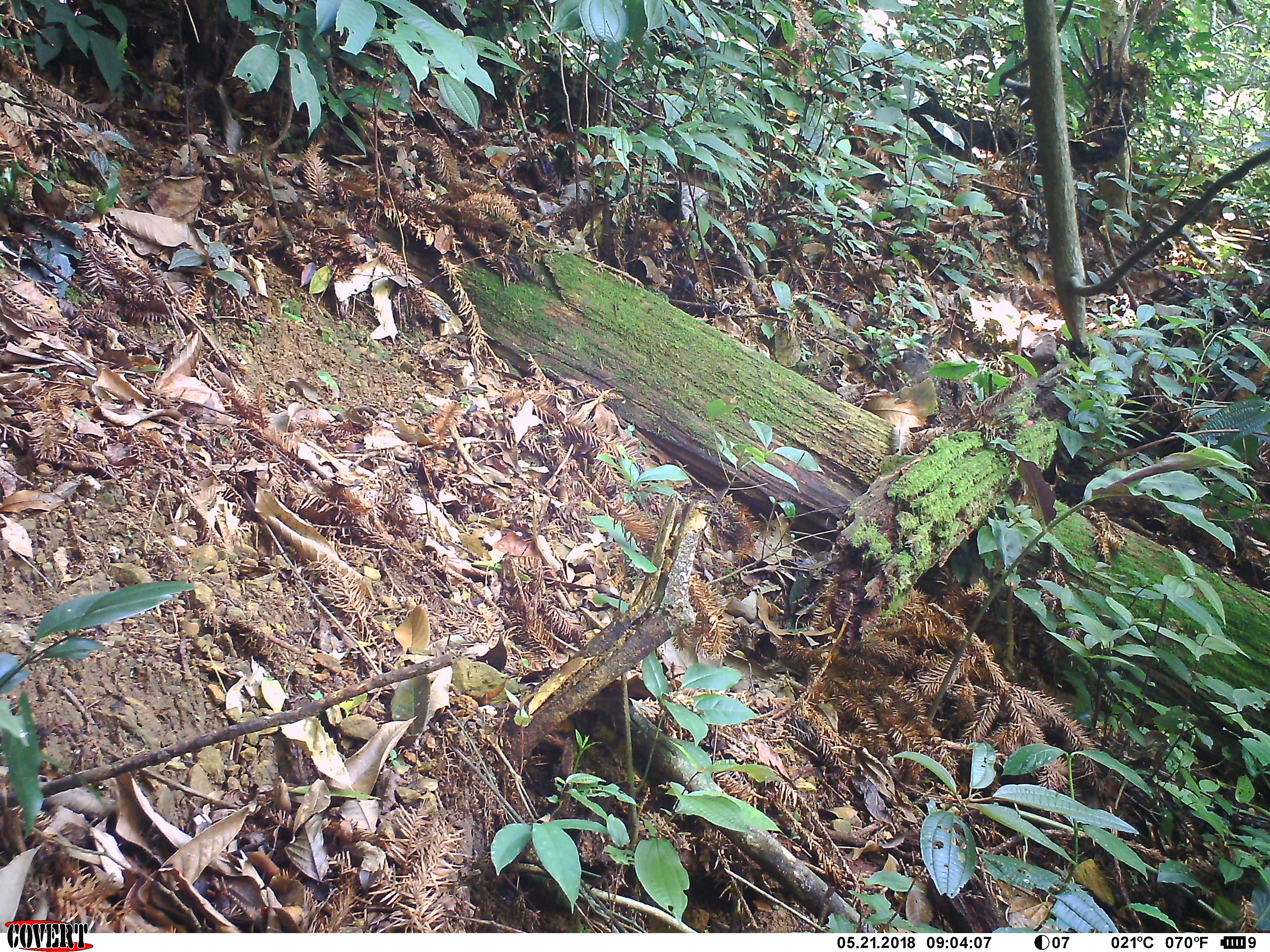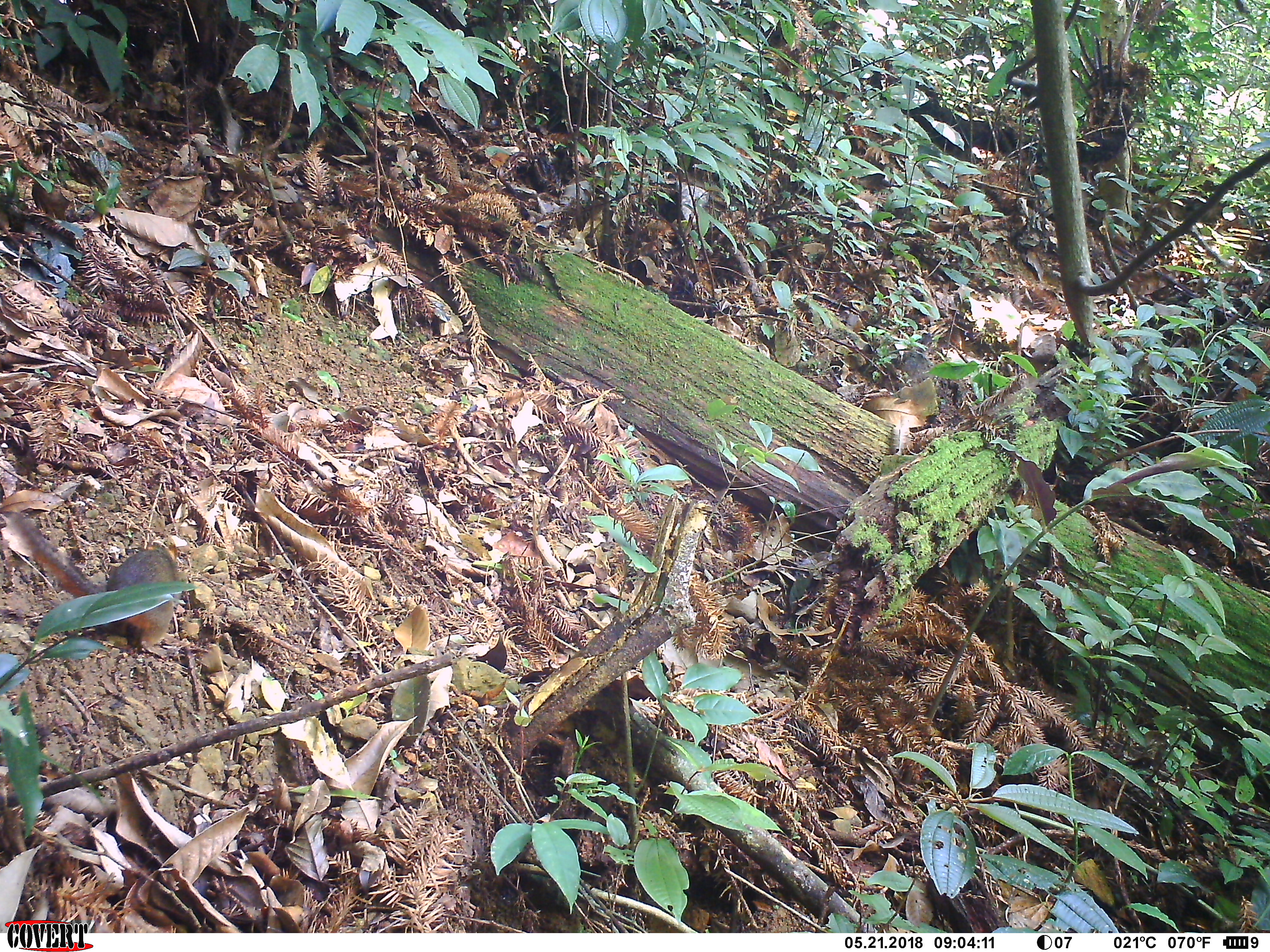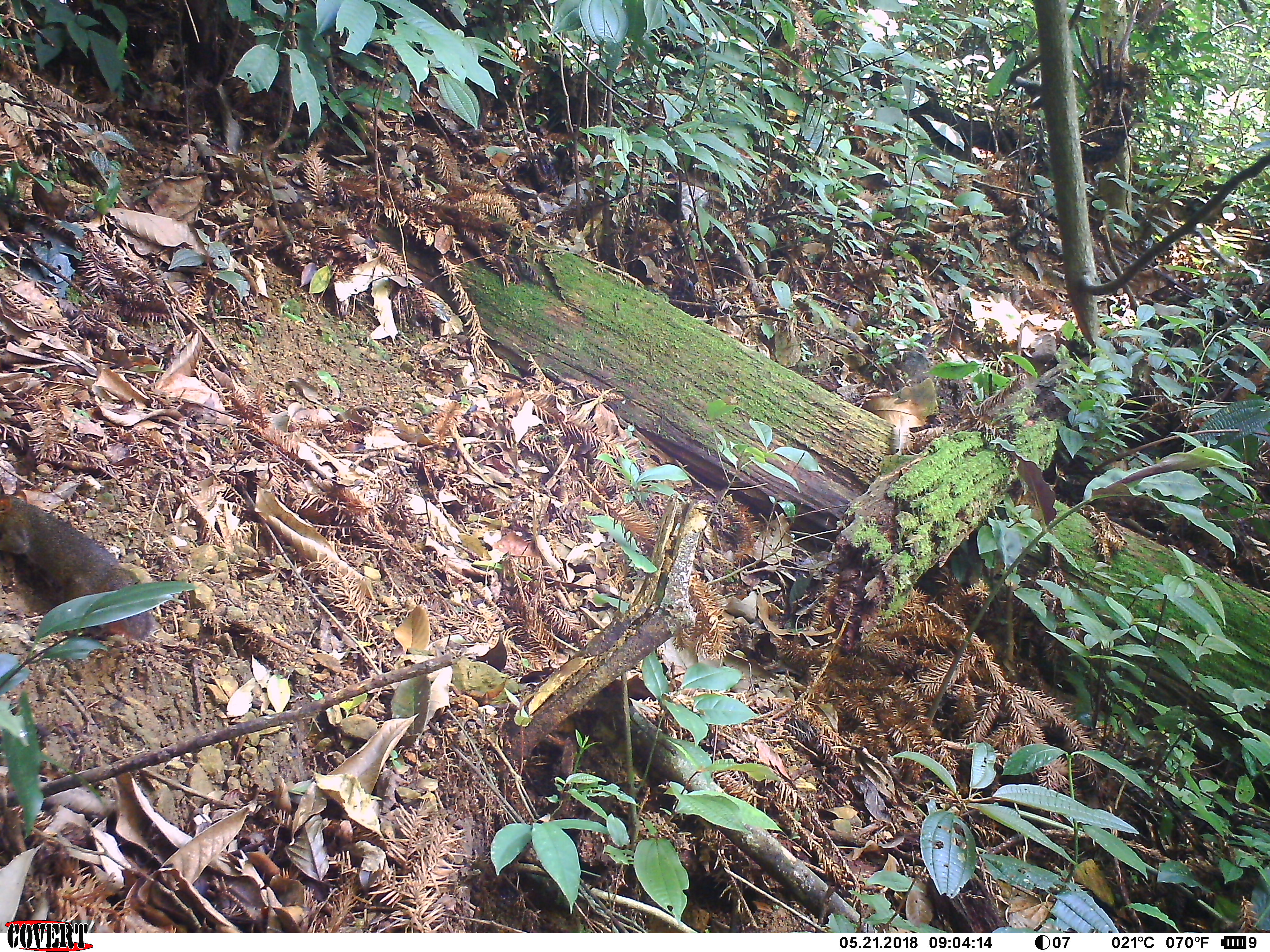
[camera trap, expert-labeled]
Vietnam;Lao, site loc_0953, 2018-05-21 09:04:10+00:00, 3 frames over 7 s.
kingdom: Animalia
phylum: Chordata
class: Mammalia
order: Rodentia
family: Sciuridae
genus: Dremomys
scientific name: Dremomys rufigenis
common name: red-cheeked squirrel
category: red cheeked squirrel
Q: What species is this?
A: Red cheeked squirrel (red-cheeked squirrel) (Dremomys rufigenis).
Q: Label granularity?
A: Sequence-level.